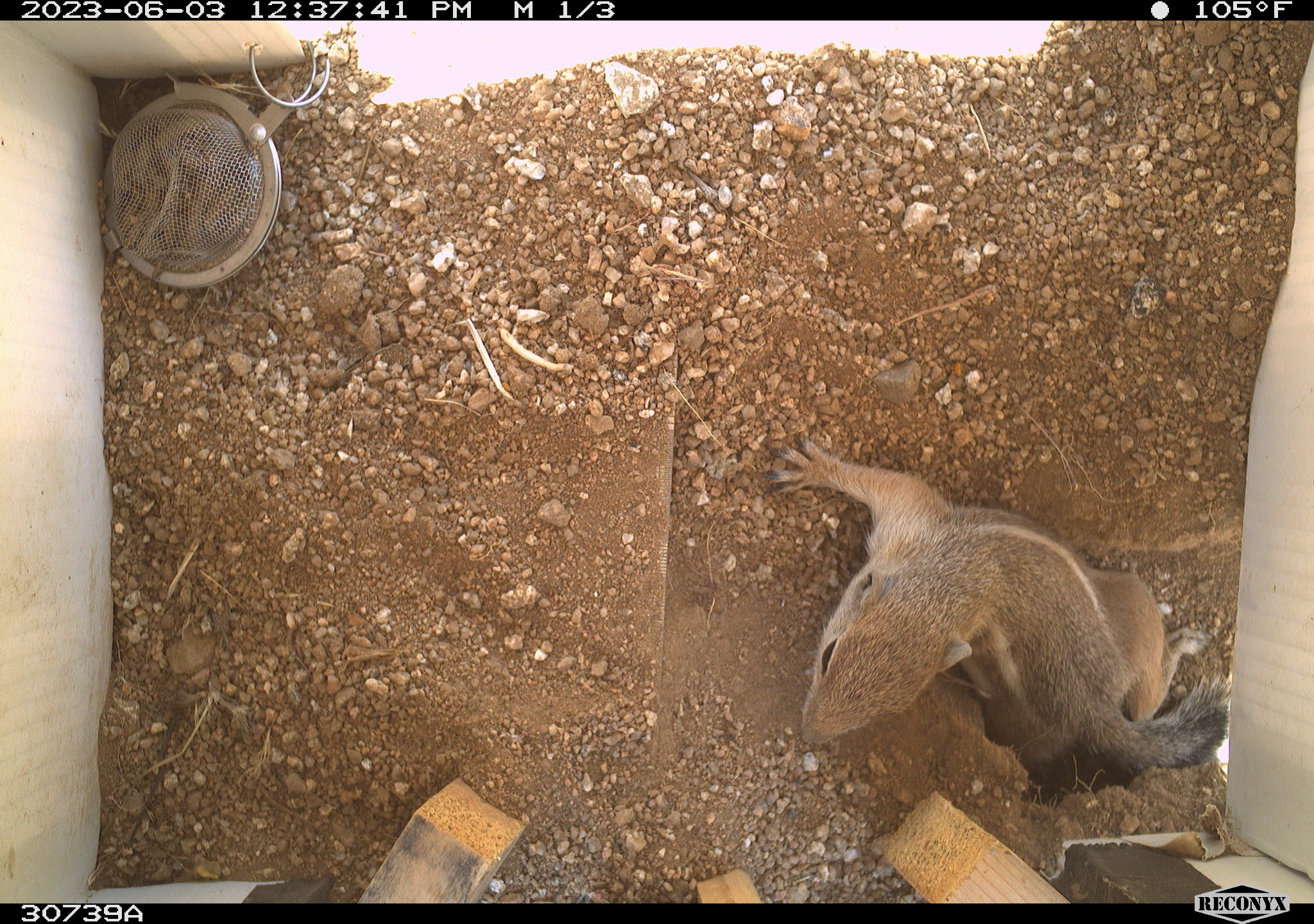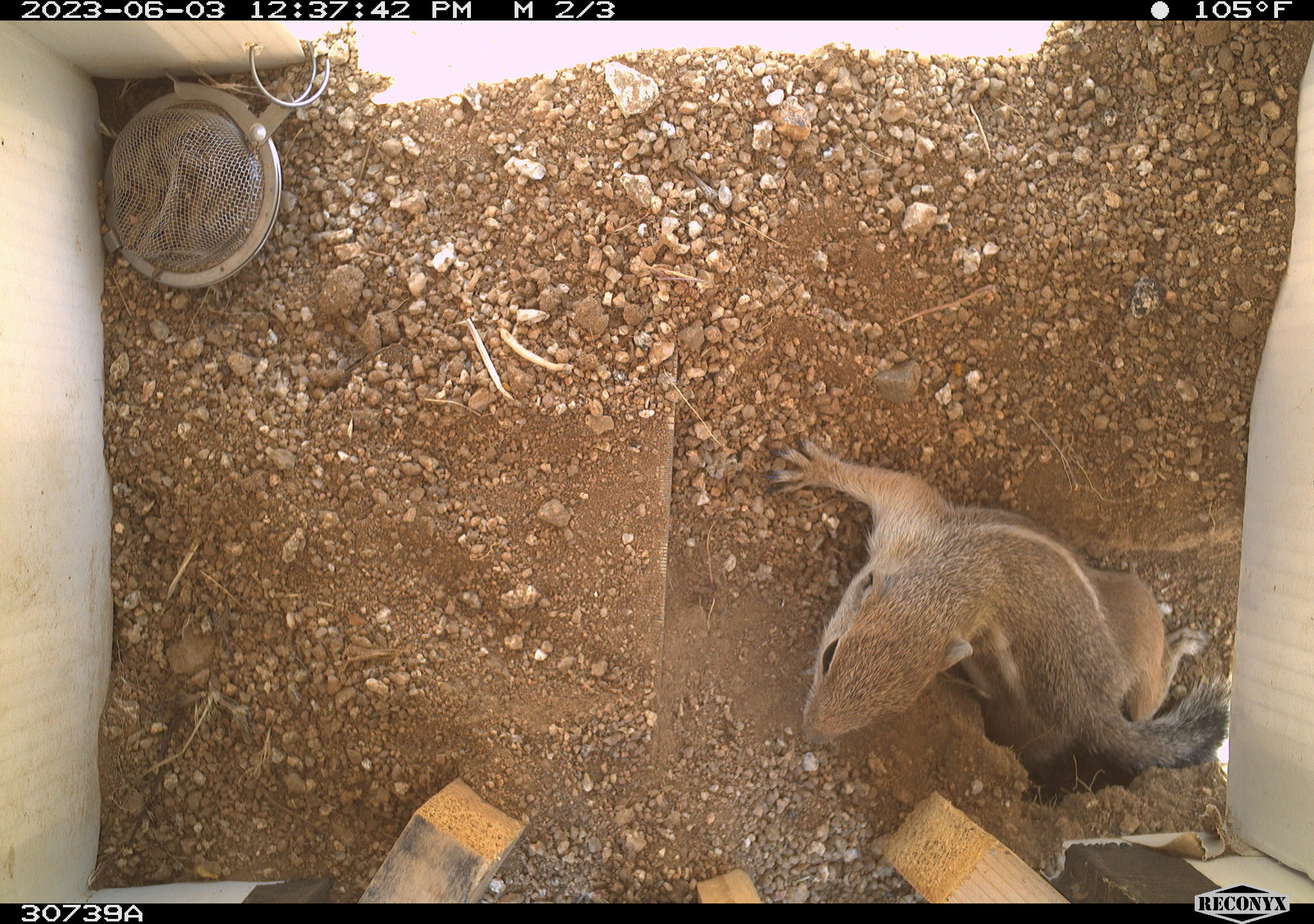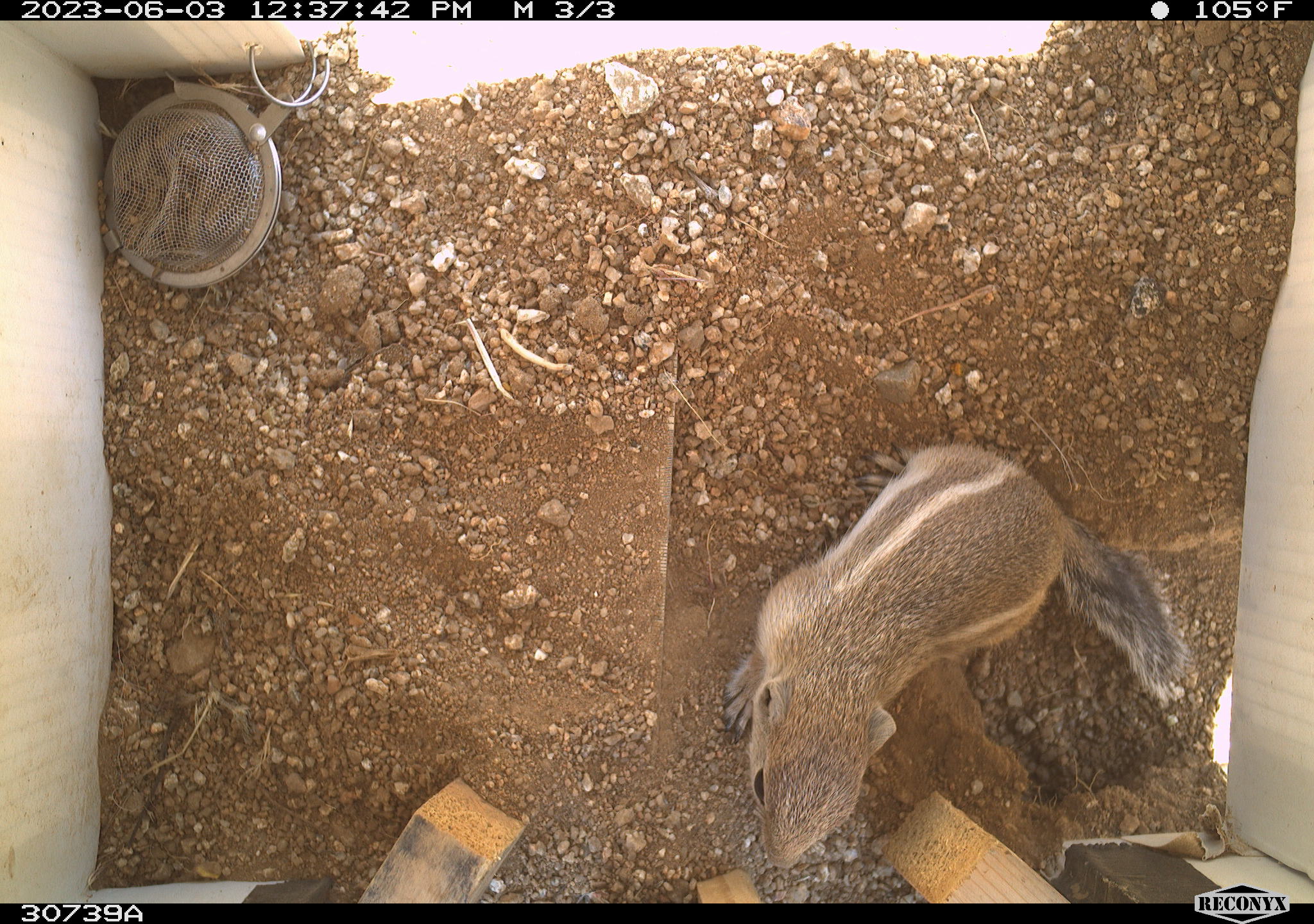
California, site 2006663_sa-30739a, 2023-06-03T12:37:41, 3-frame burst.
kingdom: Animalia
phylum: Chordata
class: Mammalia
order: Rodentia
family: Sciuridae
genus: Ammospermophilus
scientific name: Ammospermophilus leucurus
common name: white-tailed antelope squirrel